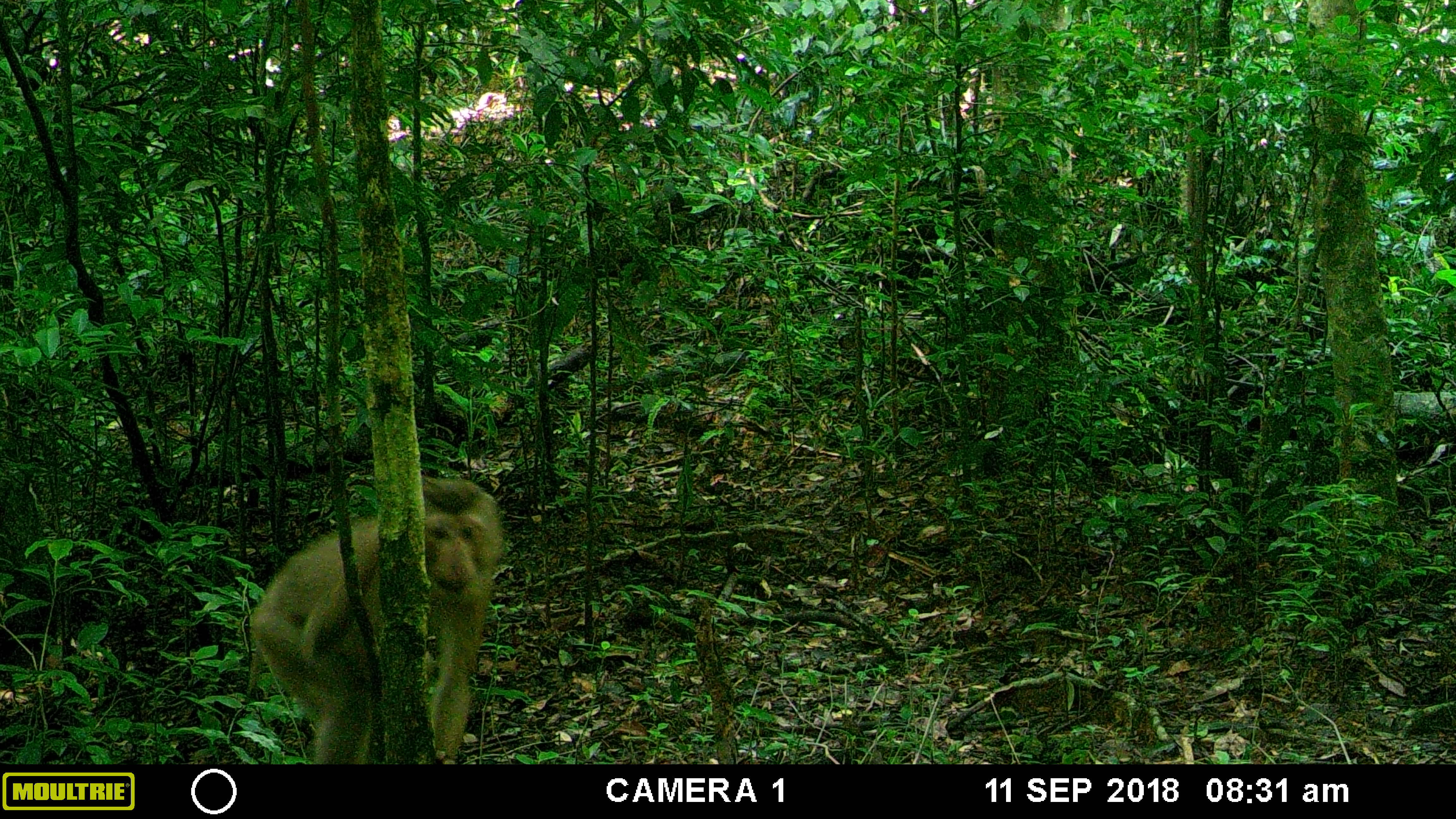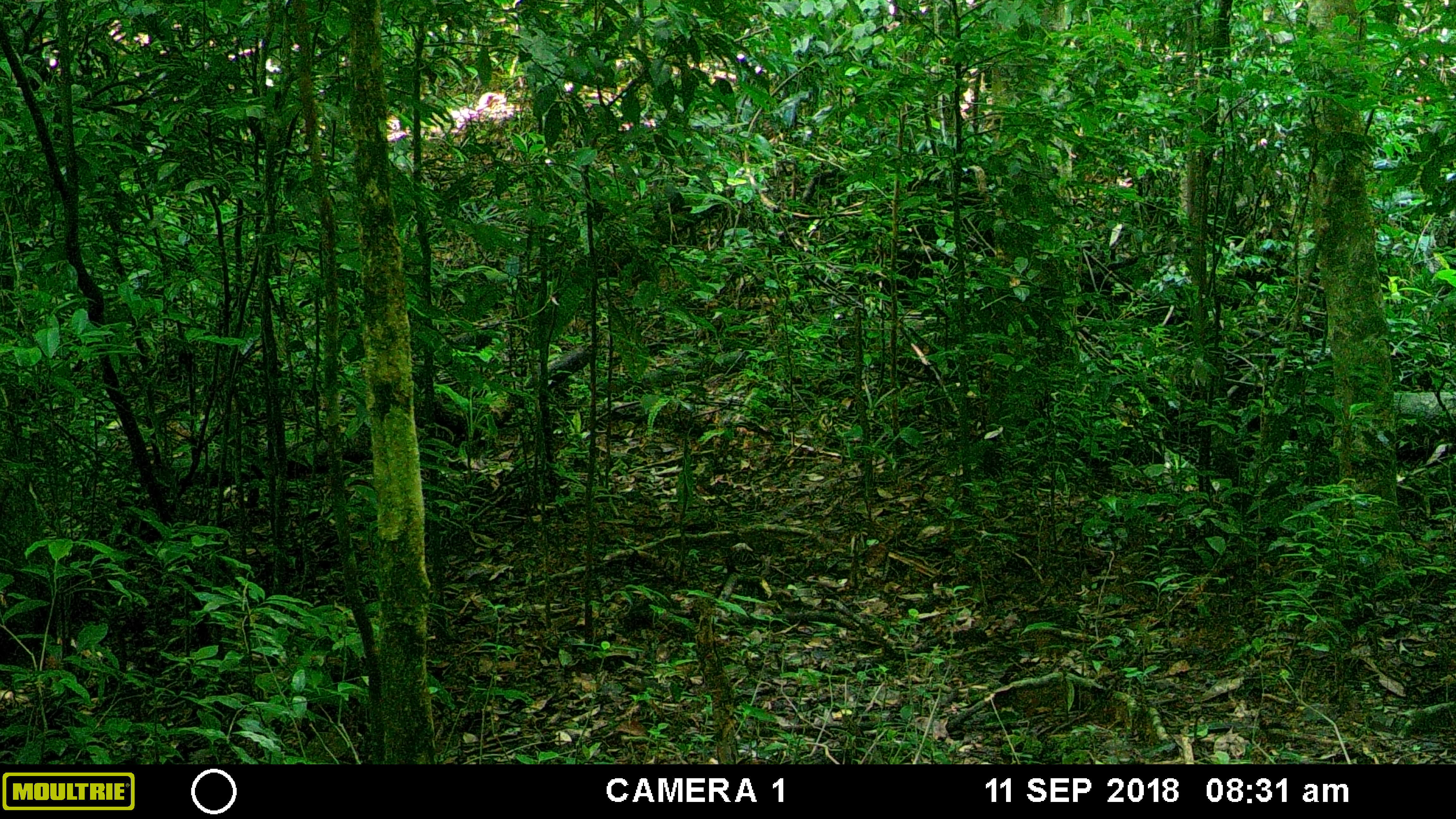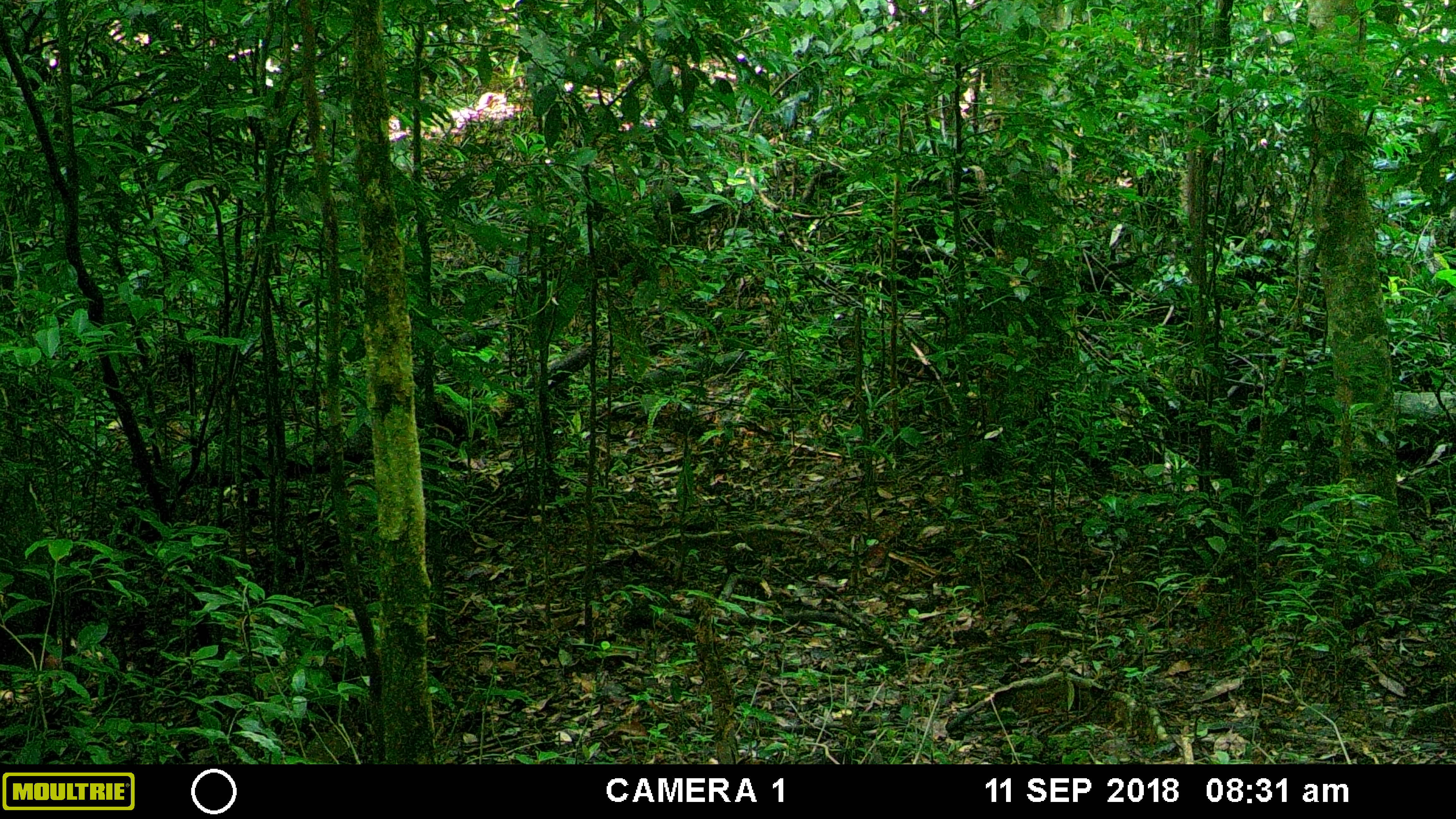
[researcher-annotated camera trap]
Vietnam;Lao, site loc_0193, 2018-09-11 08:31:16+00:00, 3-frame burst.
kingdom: Animalia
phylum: Chordata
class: Mammalia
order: Primates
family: Cercopithecidae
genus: Macaca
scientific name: Macaca nemestrina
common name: pig-tailed macaque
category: pig tailed macaque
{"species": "pig tailed macaque (pig-tailed macaque) (Macaca nemestrina)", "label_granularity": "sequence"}